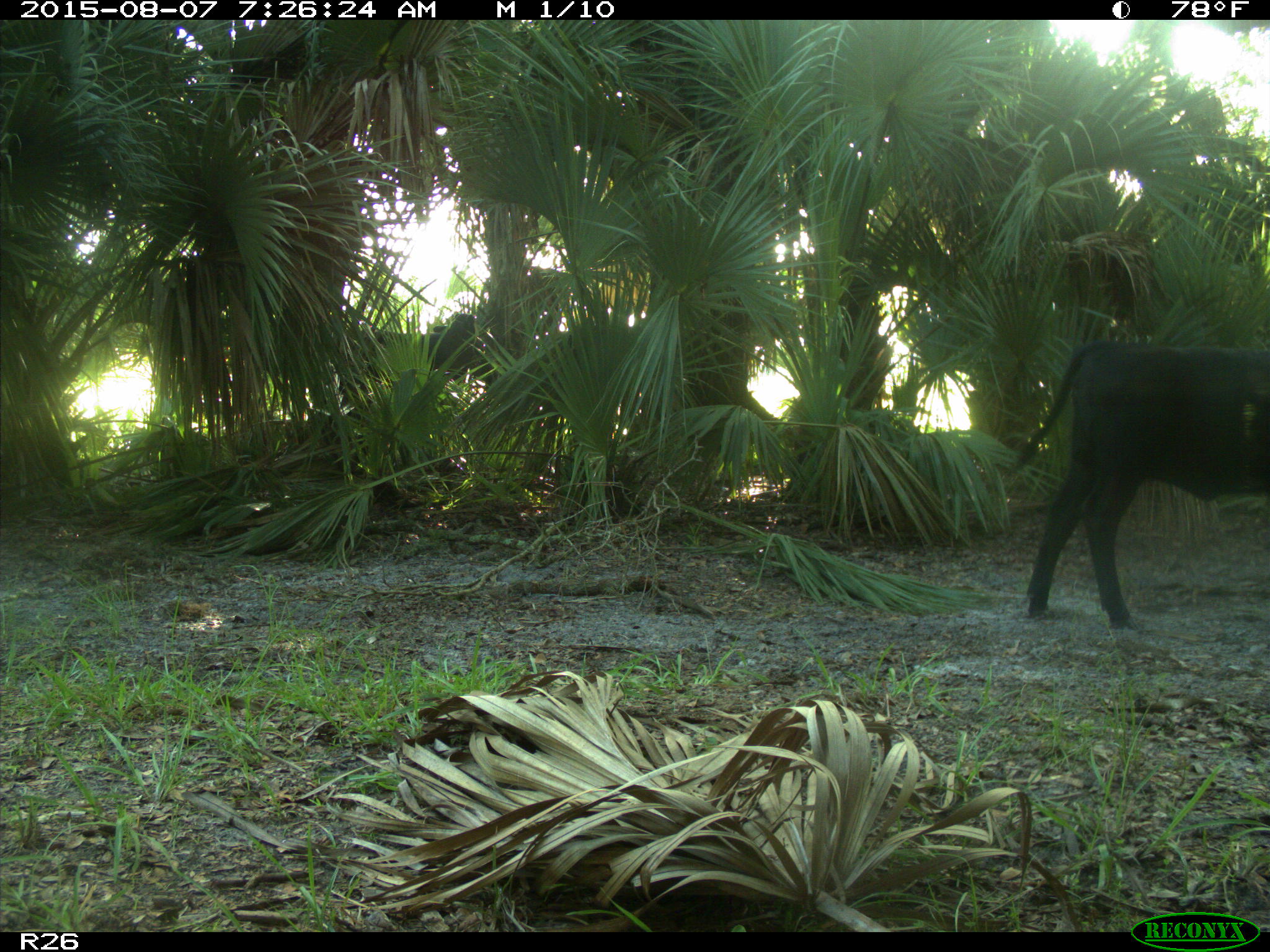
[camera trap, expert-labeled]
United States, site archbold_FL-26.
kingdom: Animalia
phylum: Chordata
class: Mammalia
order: Artiodactyla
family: Bovidae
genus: Bos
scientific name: Bos taurus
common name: domestic cow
Bos taurus (domestic cow).